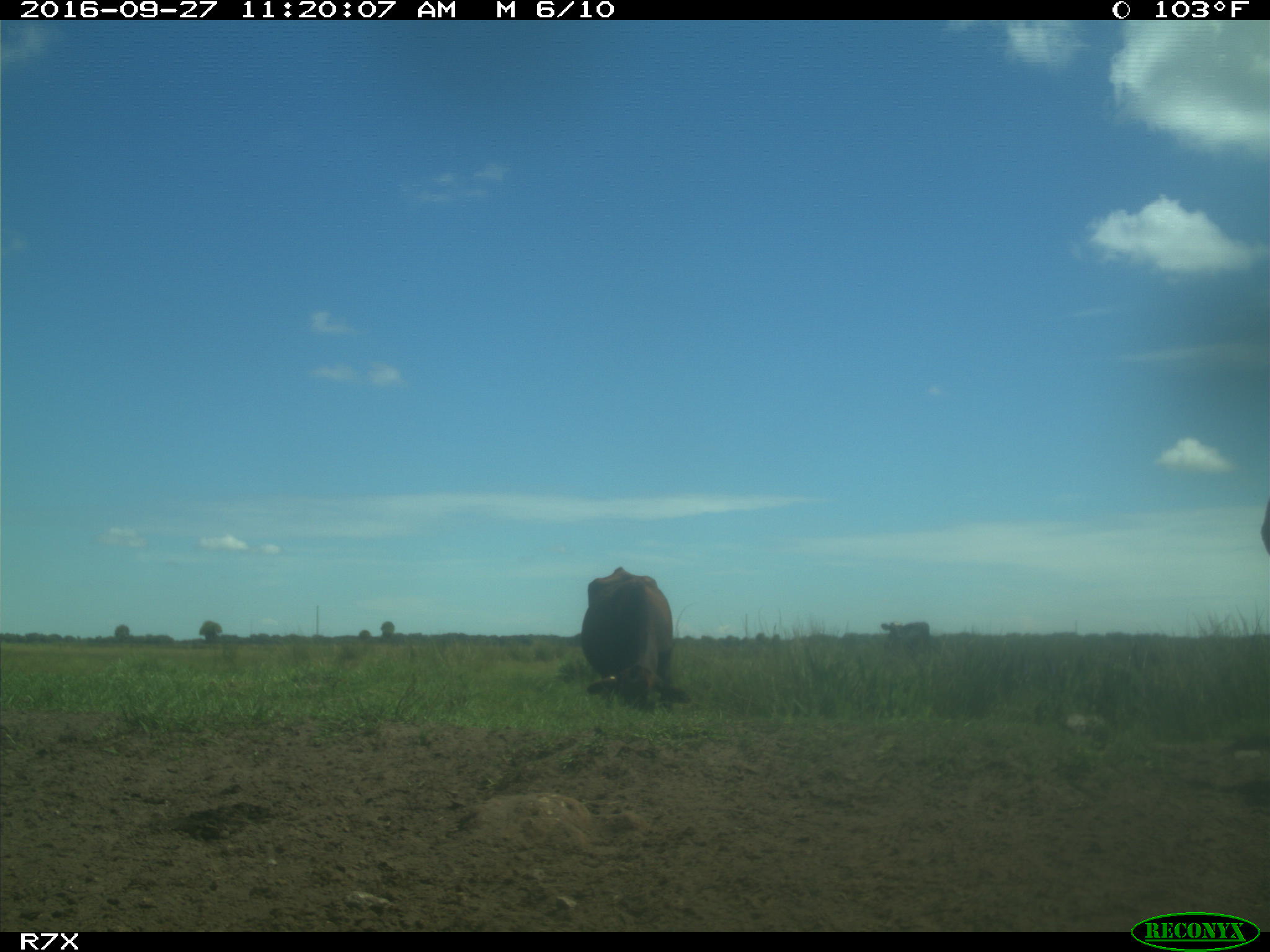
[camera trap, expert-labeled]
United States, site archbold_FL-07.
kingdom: Animalia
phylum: Chordata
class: Mammalia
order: Artiodactyla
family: Bovidae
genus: Bos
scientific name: Bos taurus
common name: domestic cow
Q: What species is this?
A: Bos taurus (domestic cow).